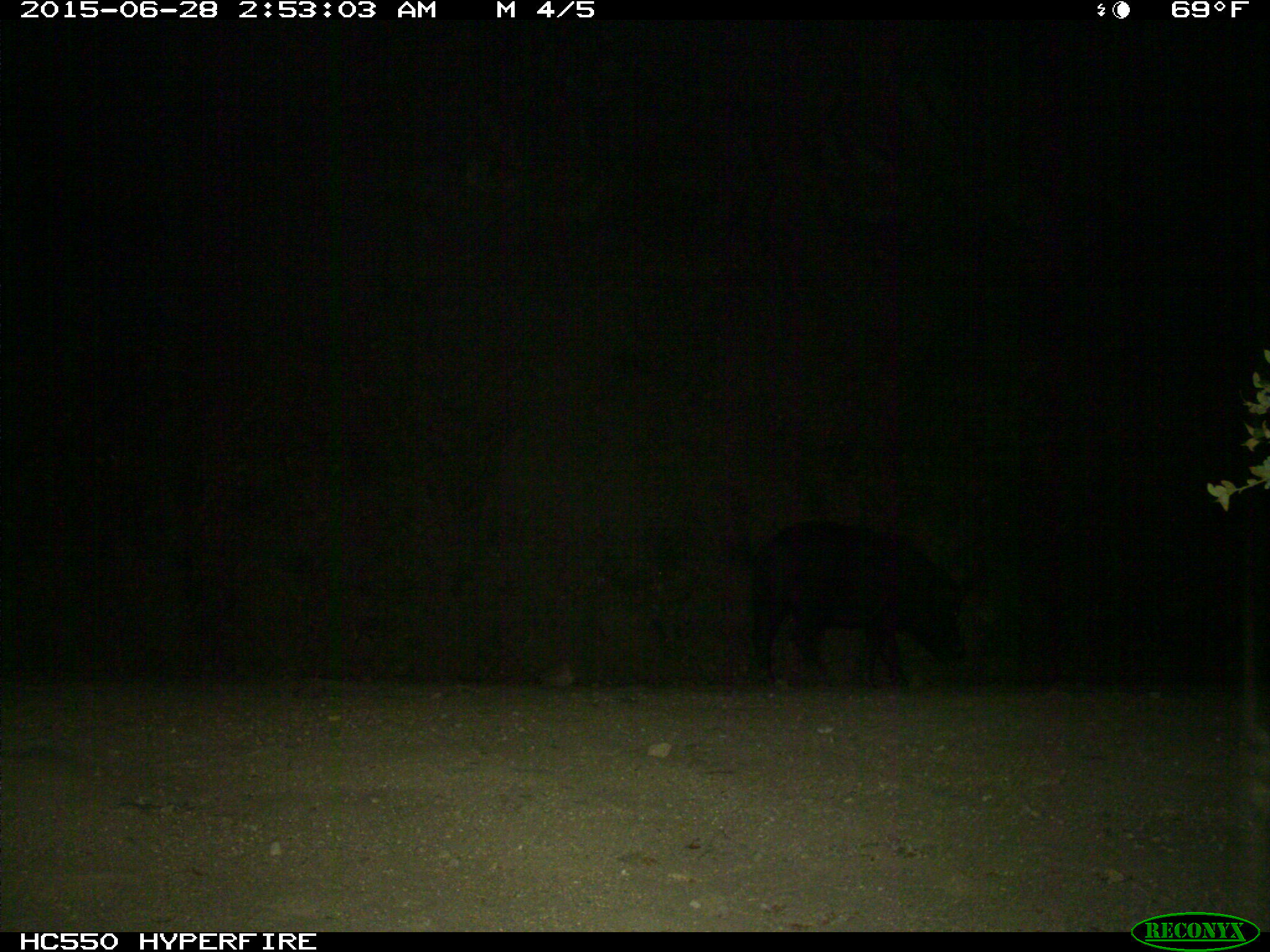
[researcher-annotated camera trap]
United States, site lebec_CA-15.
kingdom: Animalia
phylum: Chordata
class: Mammalia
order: Artiodactyla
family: Suidae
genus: Sus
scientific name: Sus scrofa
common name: wild boar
Sus scrofa (wild boar).